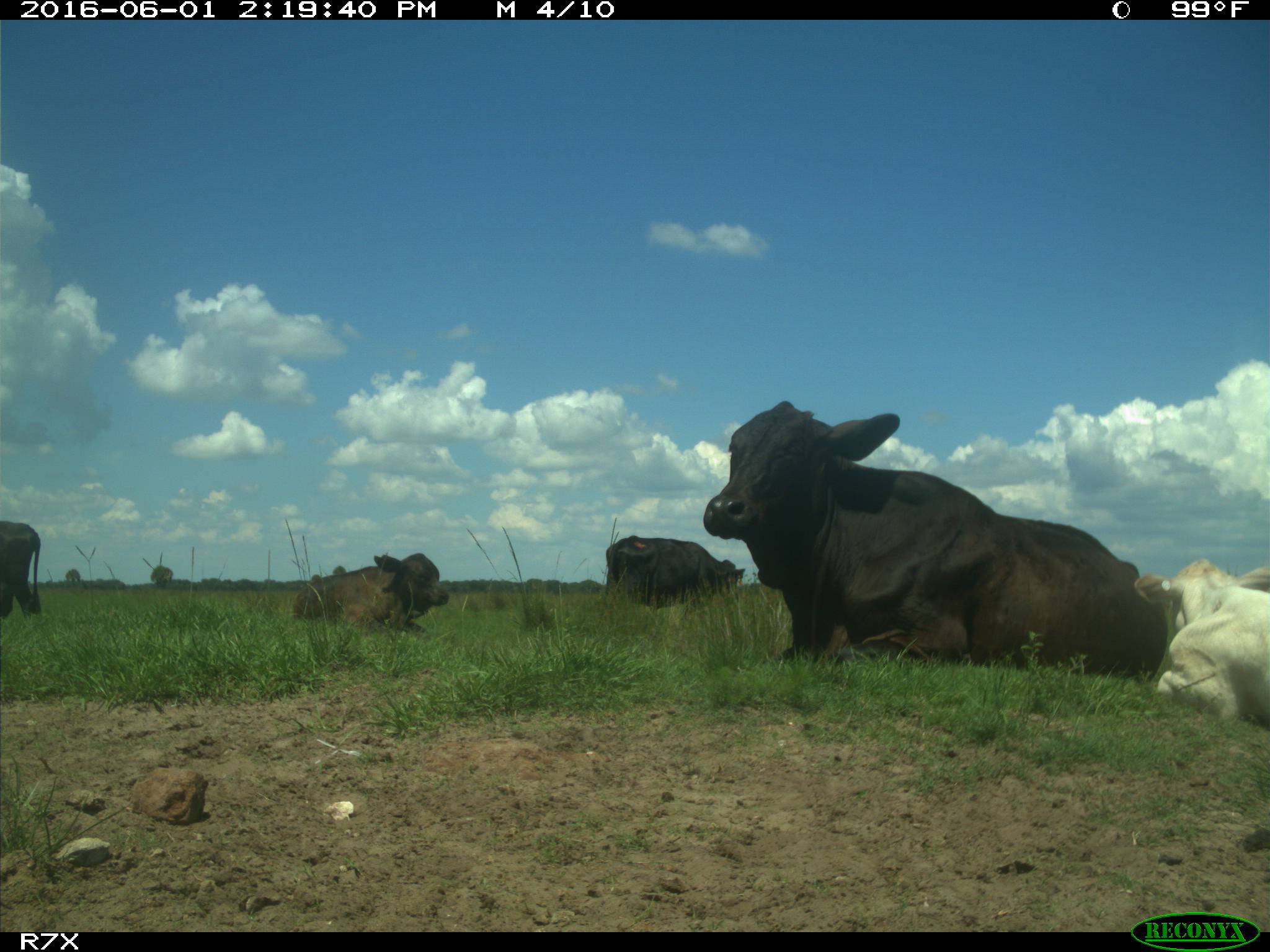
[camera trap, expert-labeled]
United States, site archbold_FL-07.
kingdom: Animalia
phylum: Chordata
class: Mammalia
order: Artiodactyla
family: Bovidae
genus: Bos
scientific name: Bos taurus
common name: domestic cow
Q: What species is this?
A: Bos taurus (domestic cow).